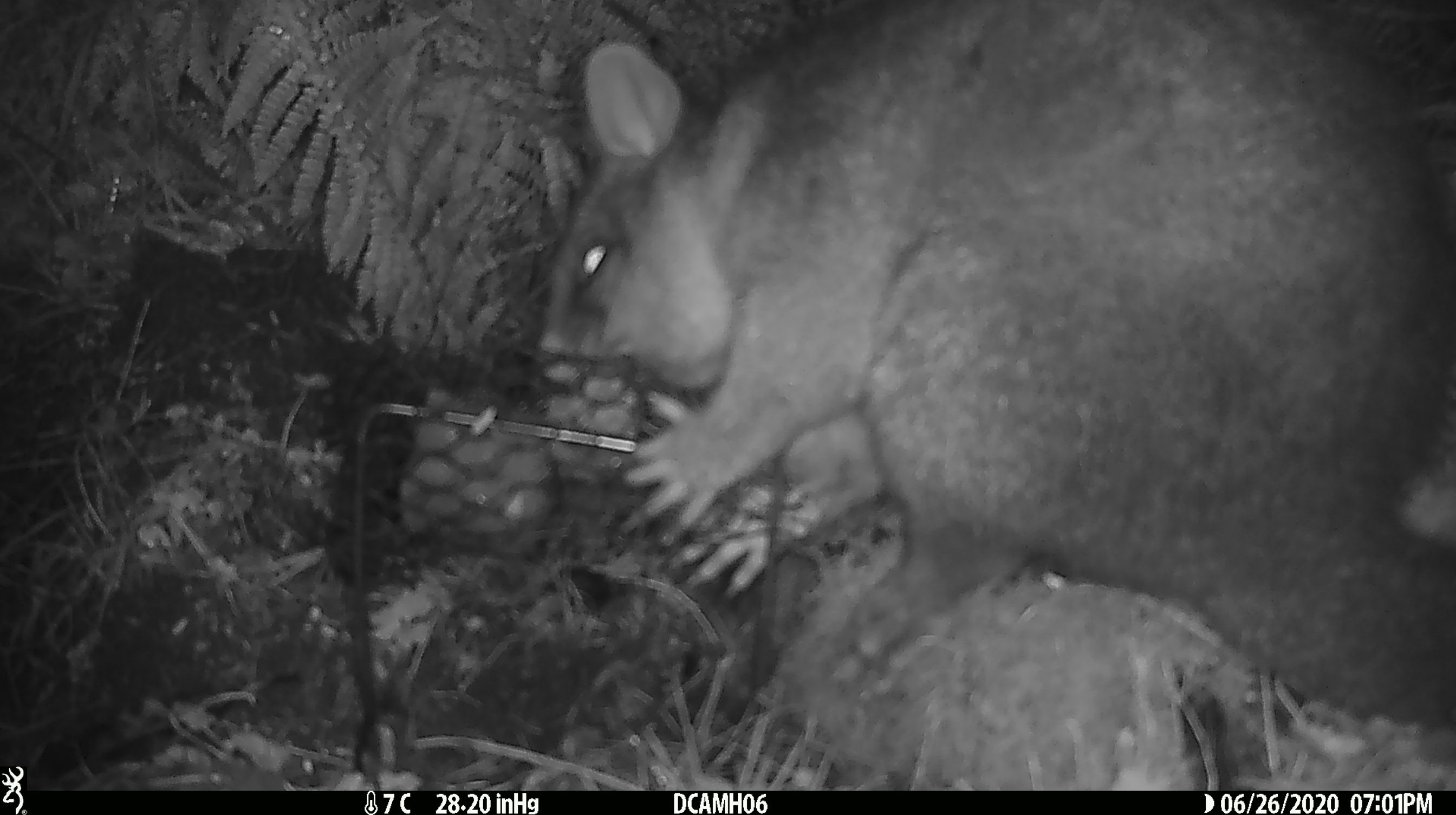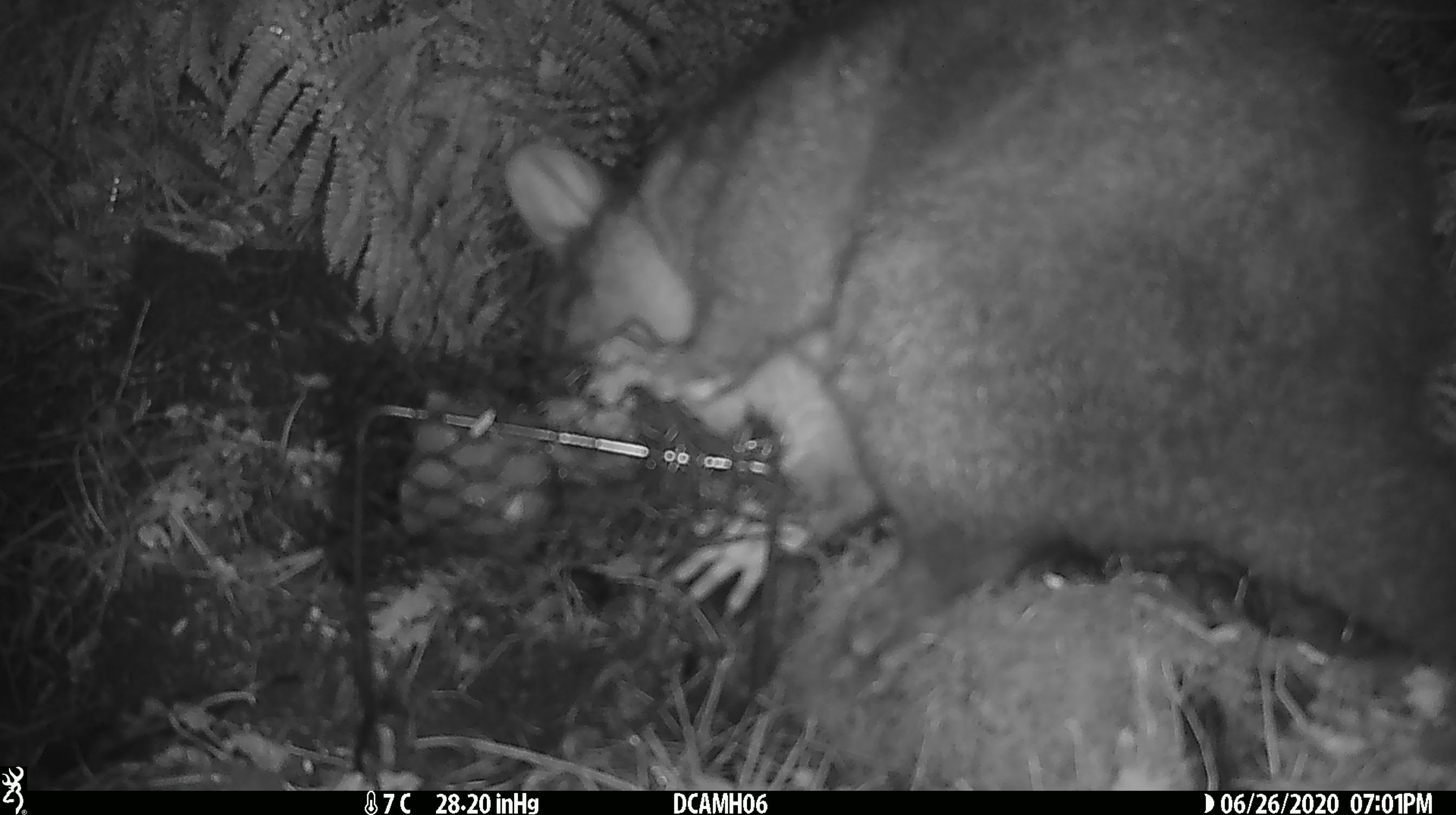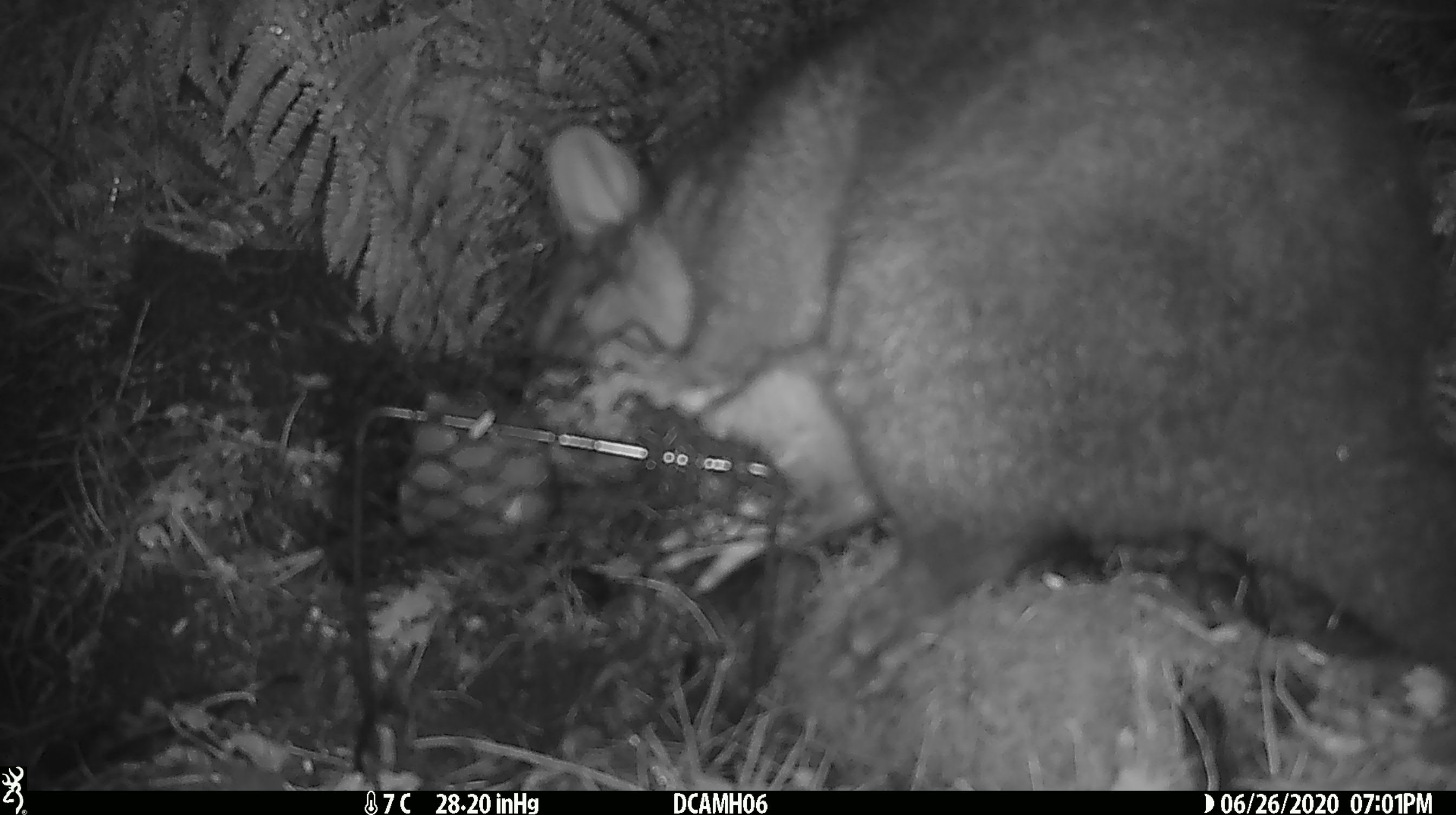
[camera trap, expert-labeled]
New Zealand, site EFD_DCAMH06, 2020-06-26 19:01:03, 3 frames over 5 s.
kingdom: Animalia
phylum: Chordata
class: Mammalia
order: Diprotodontia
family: Phalangeridae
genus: Trichosurus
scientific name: Trichosurus vulpecula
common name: common brushtail possum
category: possum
Possum (common brushtail possum) (Trichosurus vulpecula).